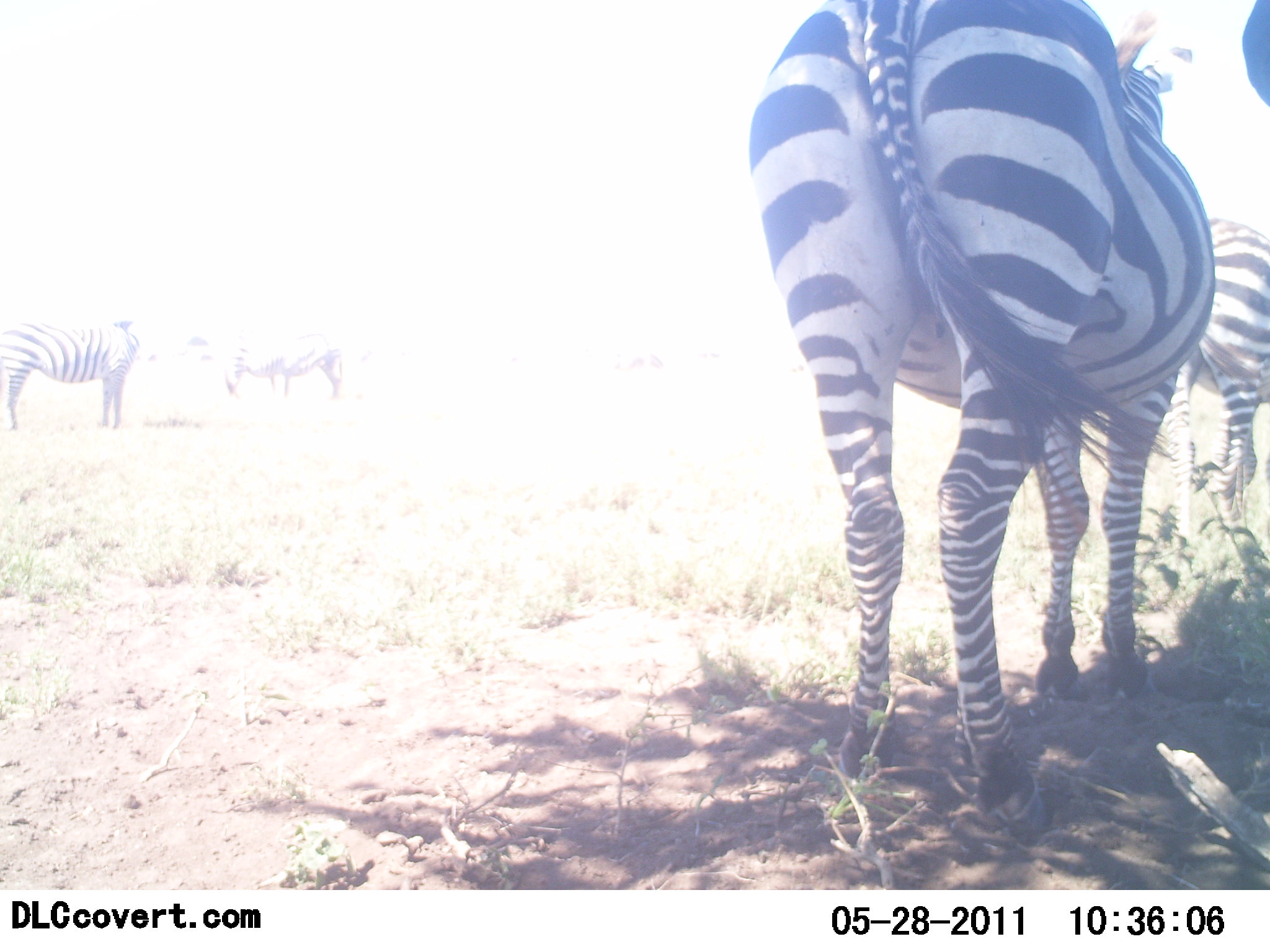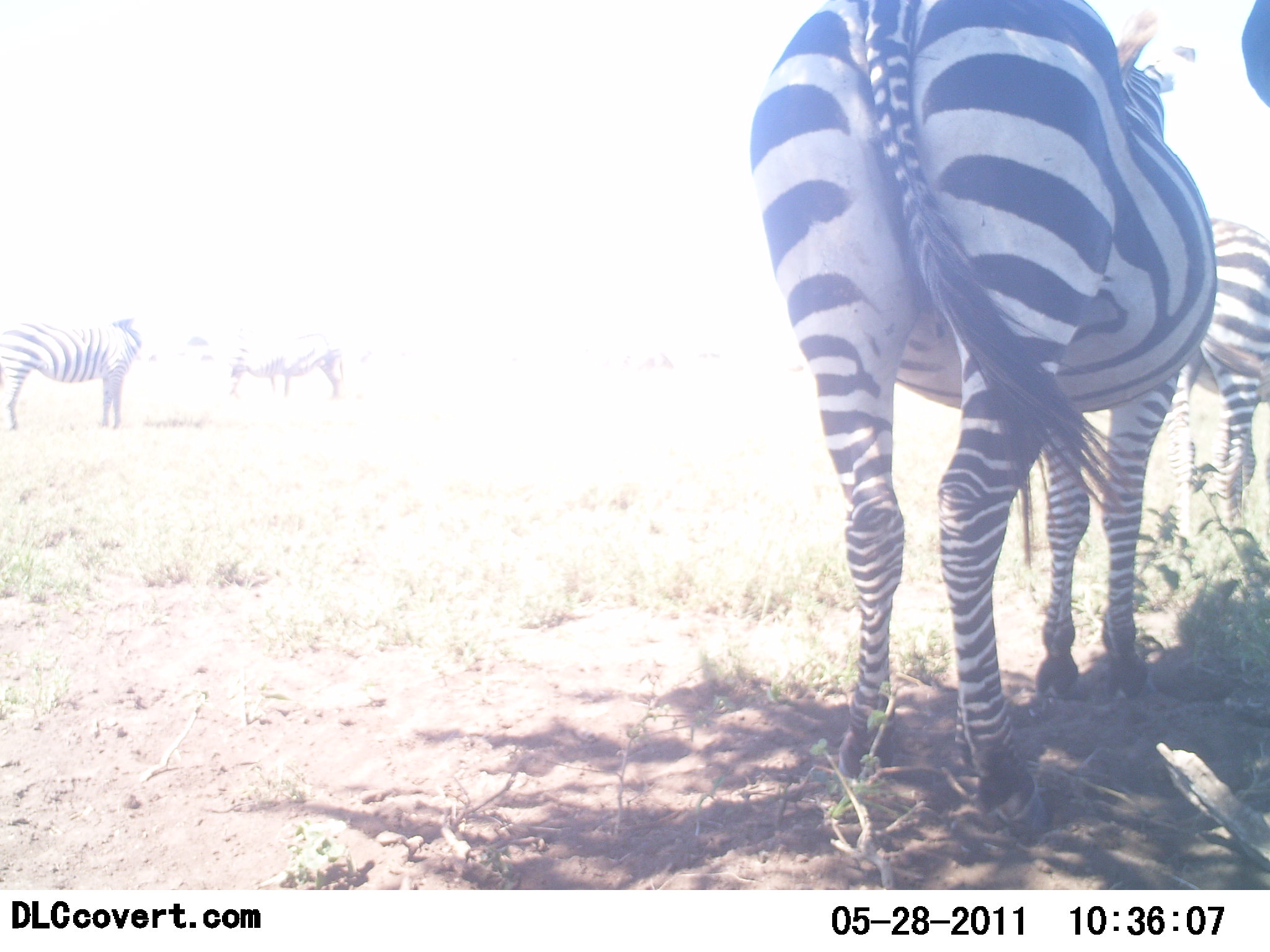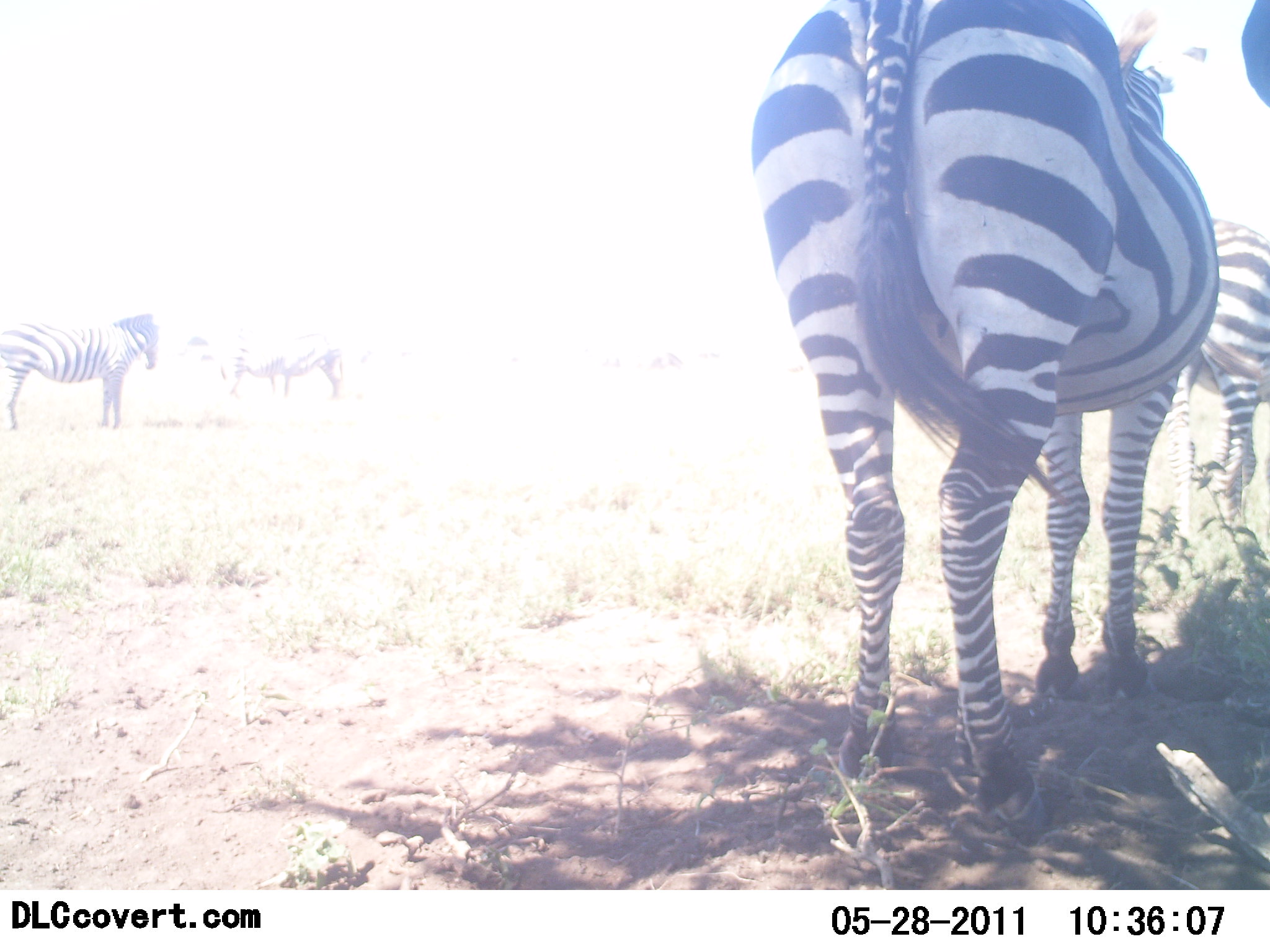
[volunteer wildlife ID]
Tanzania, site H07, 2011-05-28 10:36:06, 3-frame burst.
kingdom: Animalia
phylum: Chordata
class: Mammalia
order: Perissodactyla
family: Equidae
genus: Equus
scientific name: Equus quagga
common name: plains zebra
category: zebra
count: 4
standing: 100%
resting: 6%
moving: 0%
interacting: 0%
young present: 0%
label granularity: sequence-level